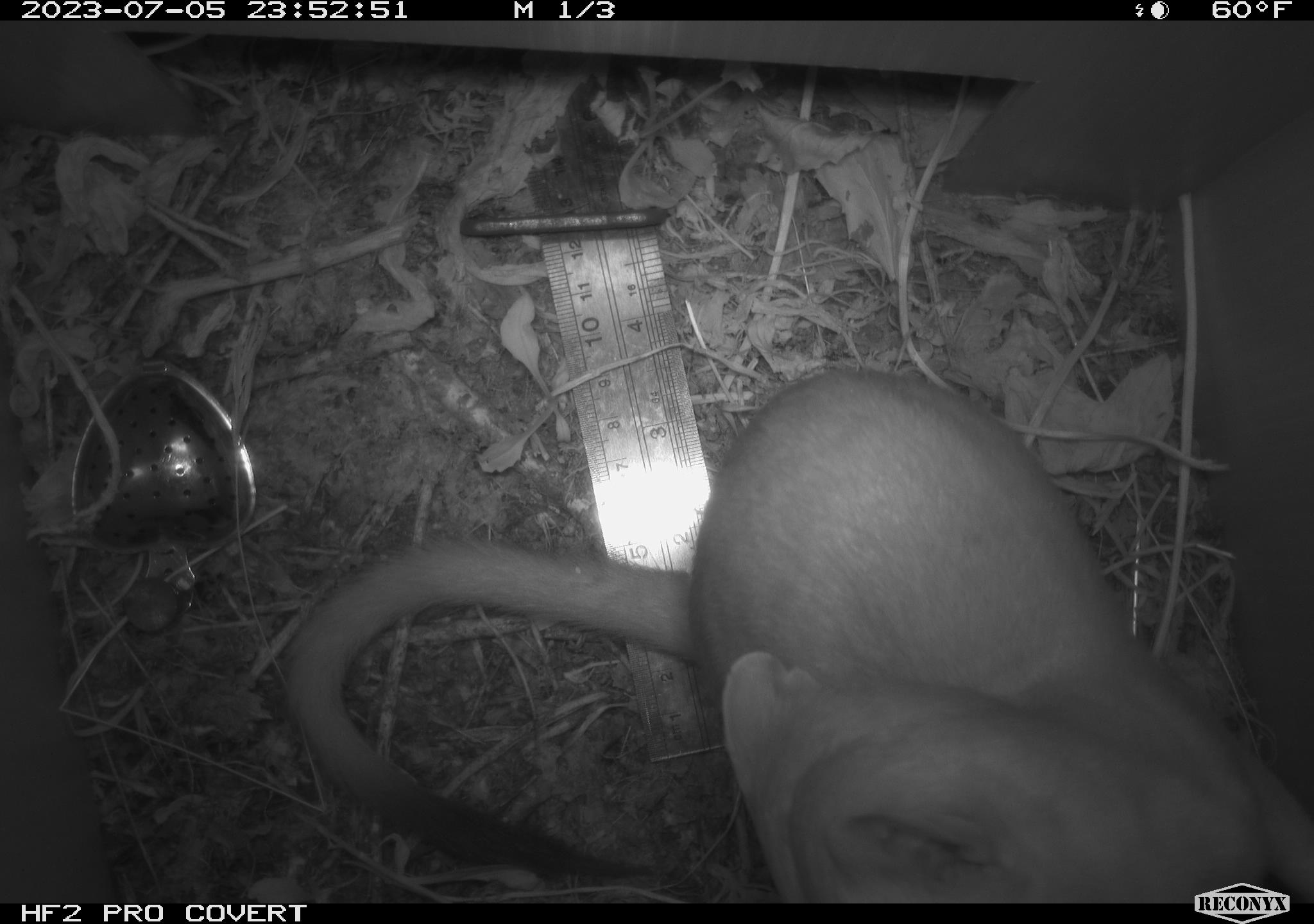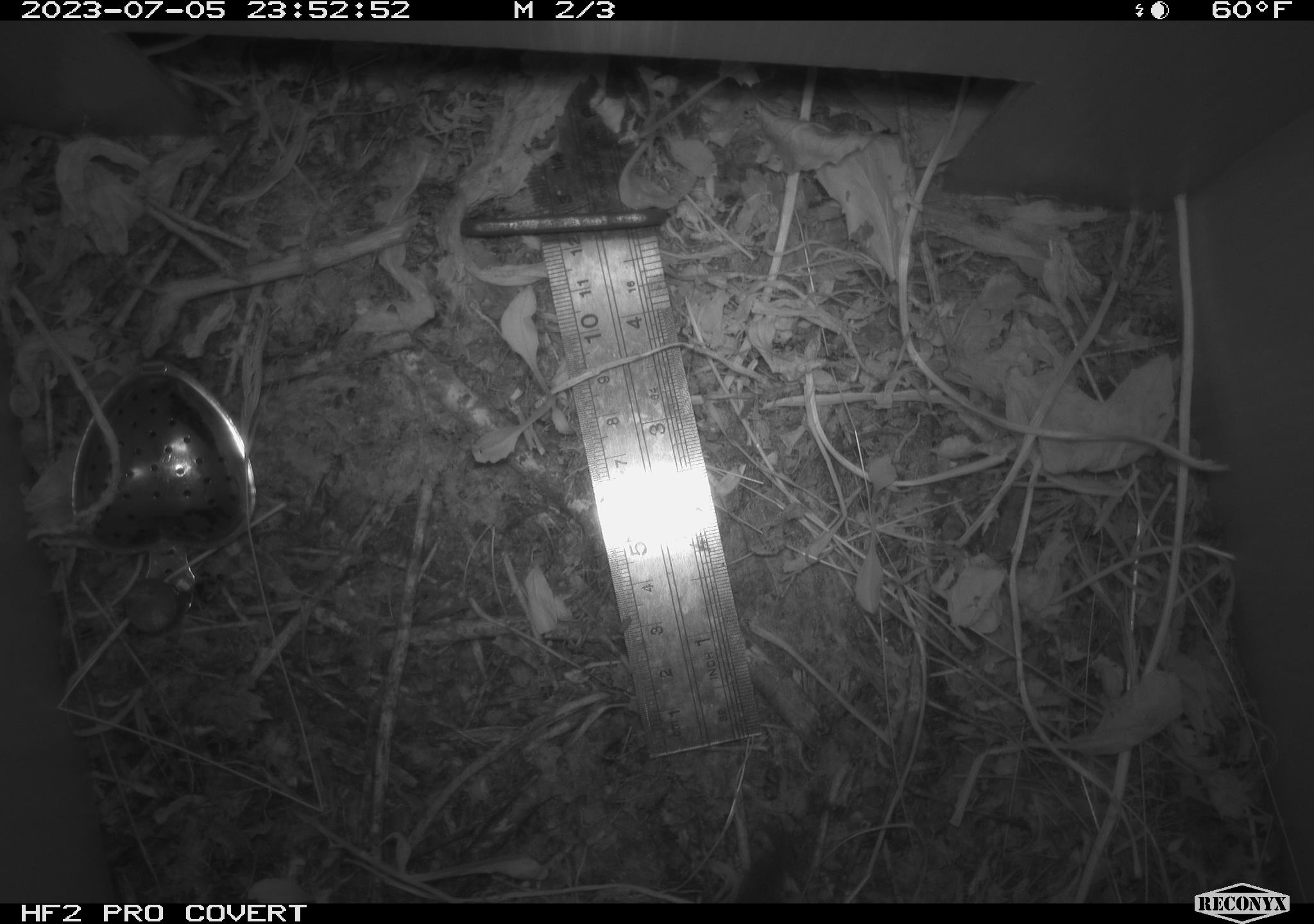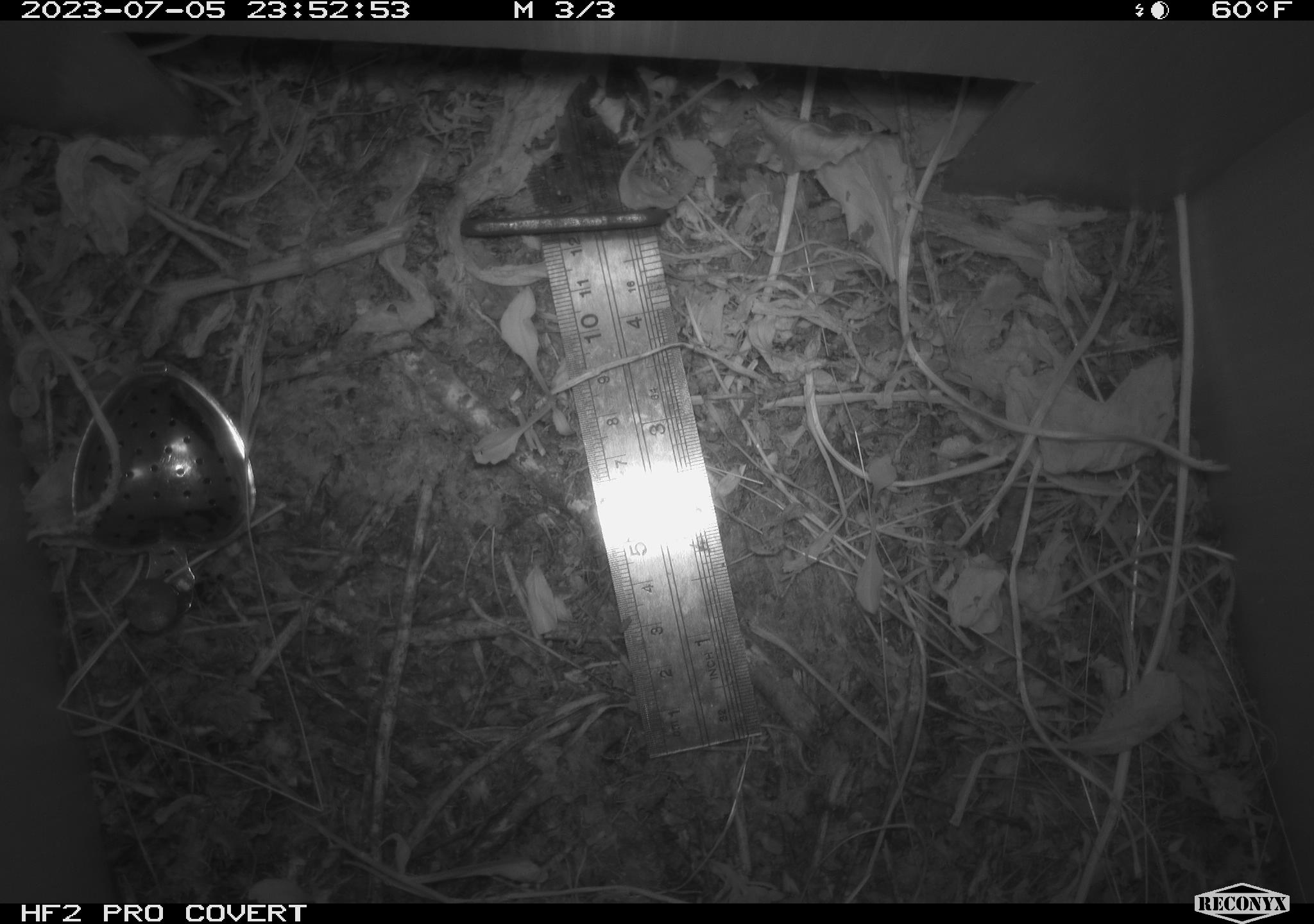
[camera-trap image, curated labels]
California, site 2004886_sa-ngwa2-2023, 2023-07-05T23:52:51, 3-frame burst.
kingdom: Animalia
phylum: Chordata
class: Mammalia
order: Carnivora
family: Mustelidae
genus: Neogale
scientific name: Neogale frenata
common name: long-tailed weasel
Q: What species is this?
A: Long-tailed weasel (Neogale frenata).